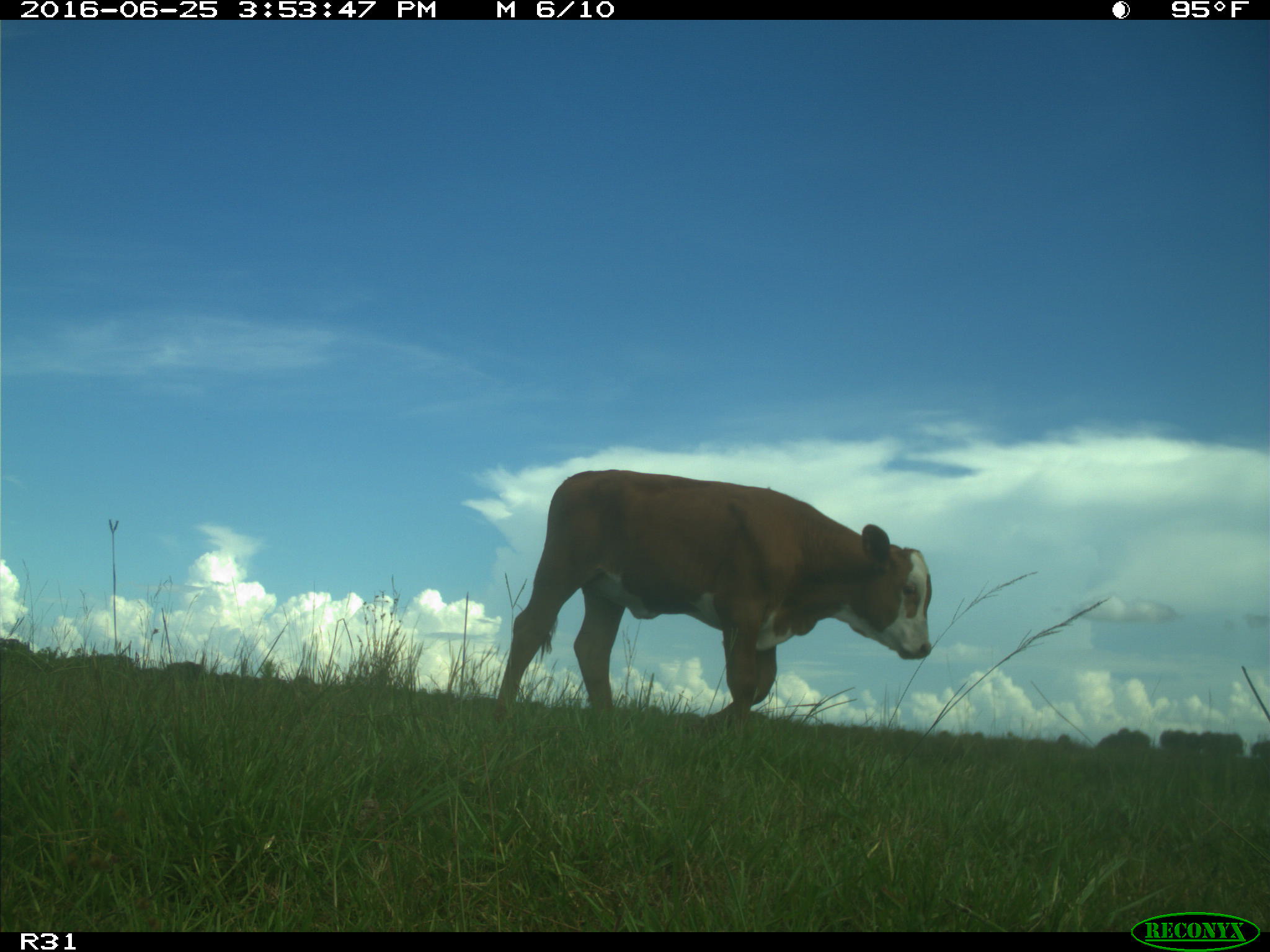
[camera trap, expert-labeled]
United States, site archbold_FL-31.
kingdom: Animalia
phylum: Chordata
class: Mammalia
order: Artiodactyla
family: Bovidae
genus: Bos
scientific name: Bos taurus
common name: domestic cow